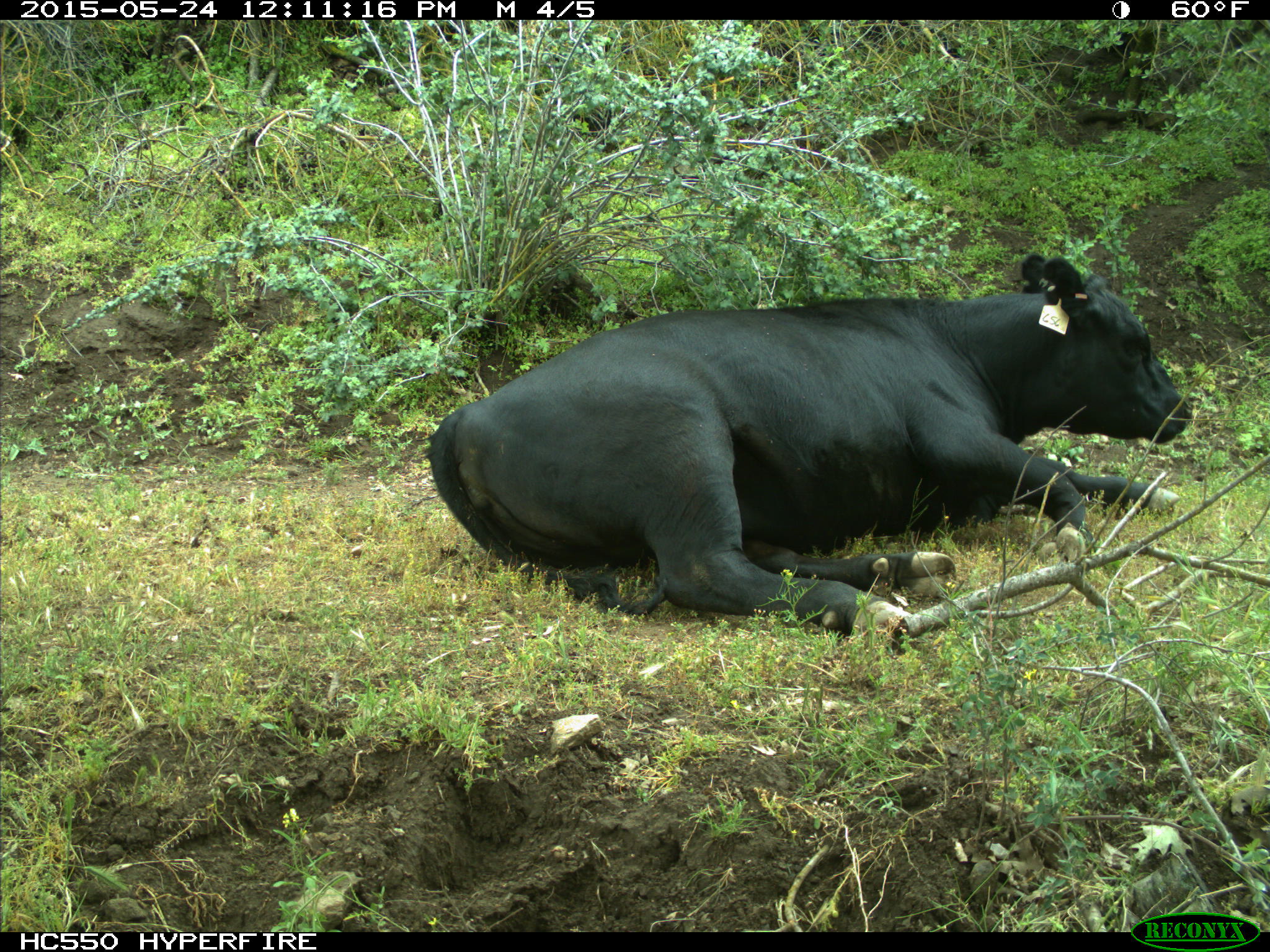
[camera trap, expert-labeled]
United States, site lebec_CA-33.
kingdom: Animalia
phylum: Chordata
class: Mammalia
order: Artiodactyla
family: Bovidae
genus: Bos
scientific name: Bos taurus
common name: domestic cow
Bos taurus (domestic cow).